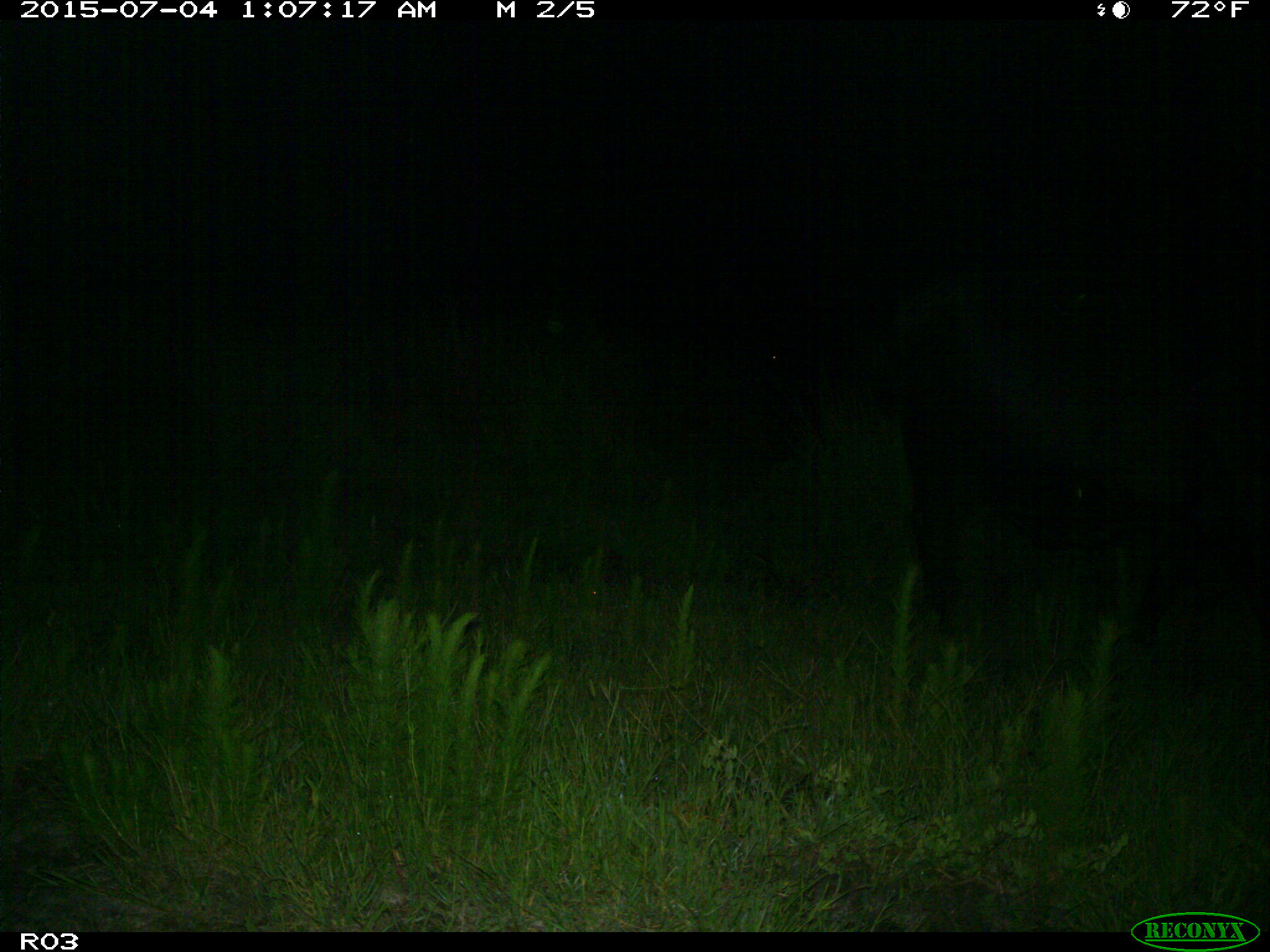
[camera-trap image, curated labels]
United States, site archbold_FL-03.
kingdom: Animalia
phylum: Chordata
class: Mammalia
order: Artiodactyla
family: Bovidae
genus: Bos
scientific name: Bos taurus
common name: domestic cow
Bos taurus (domestic cow).